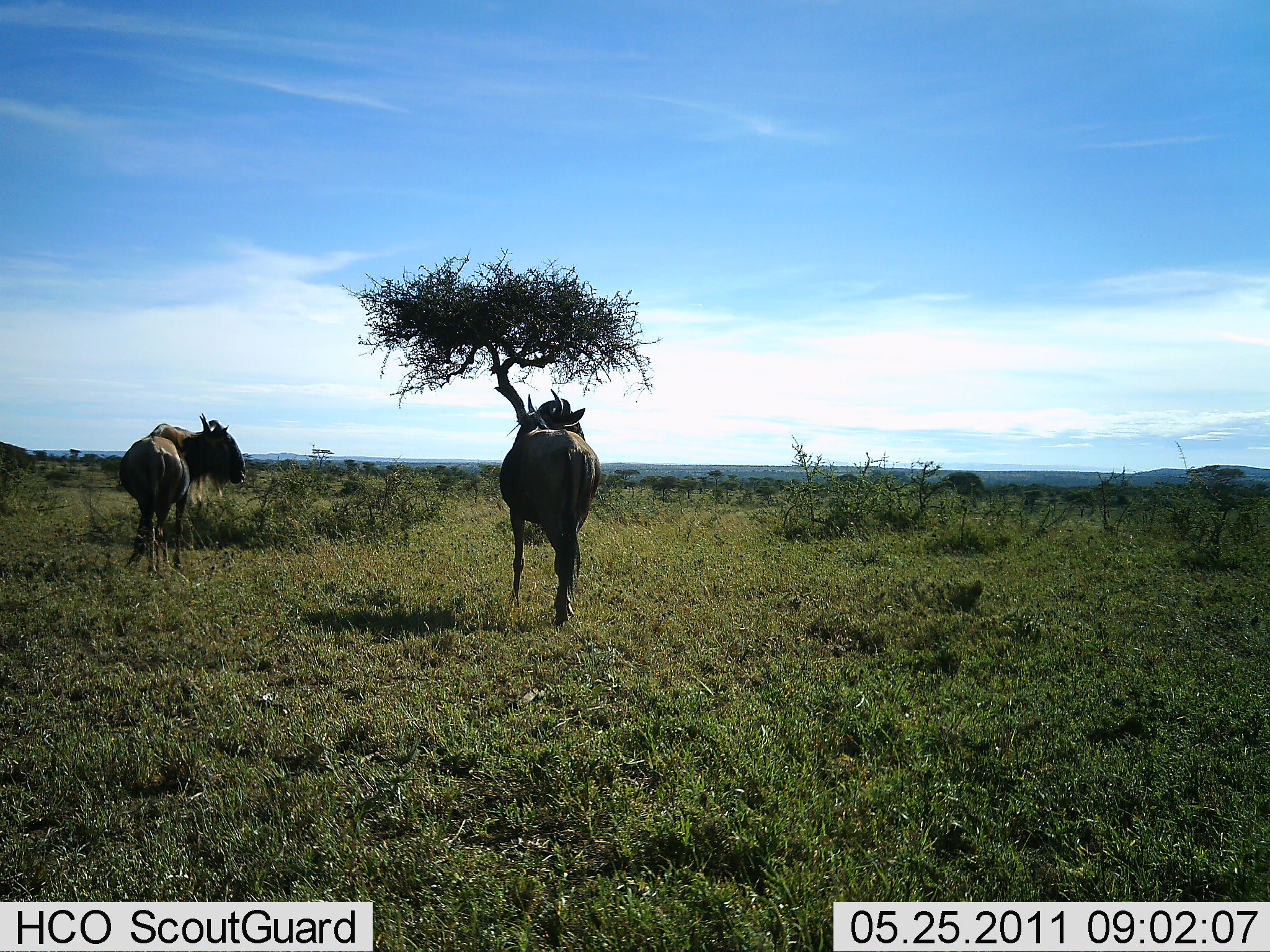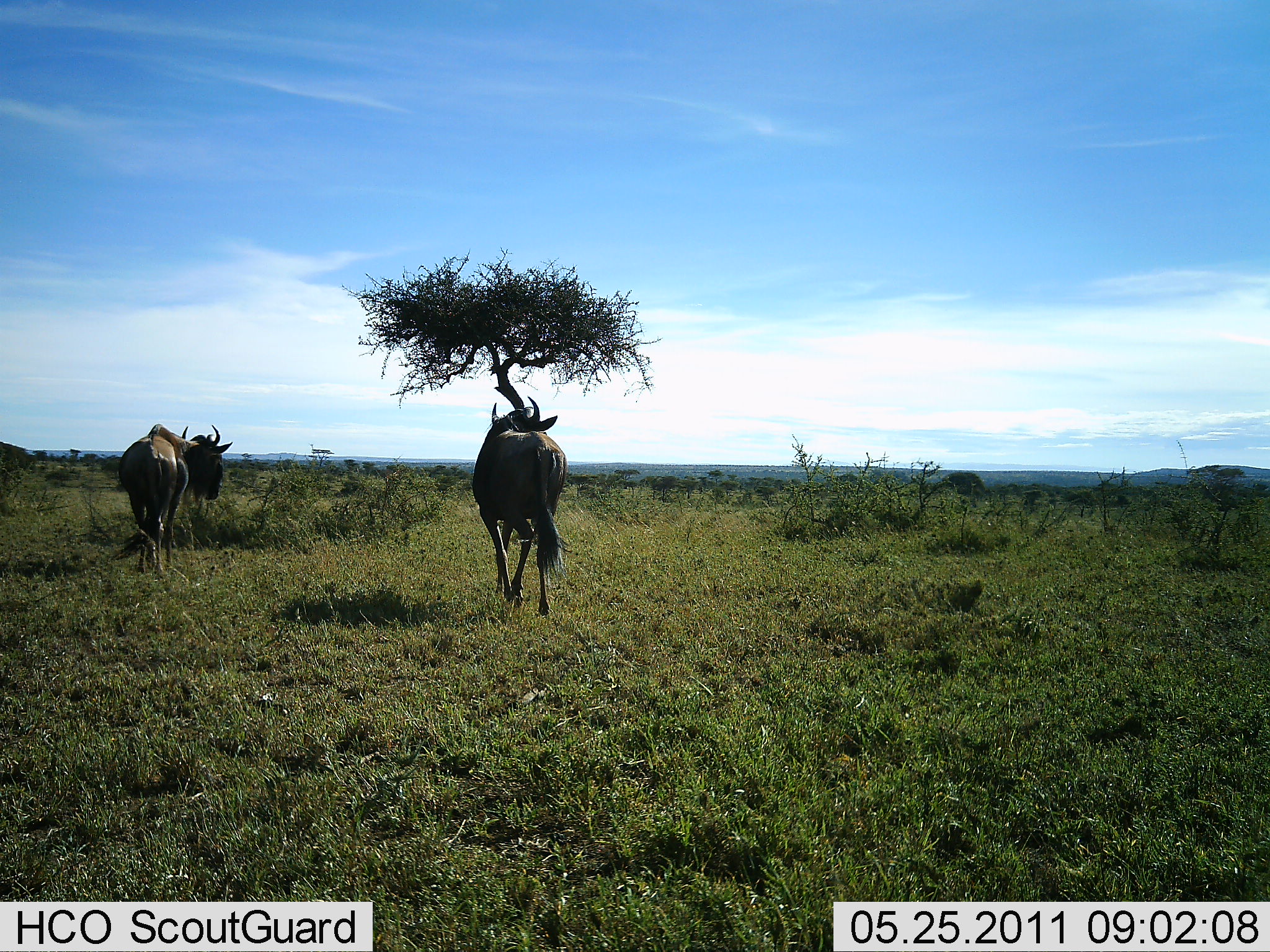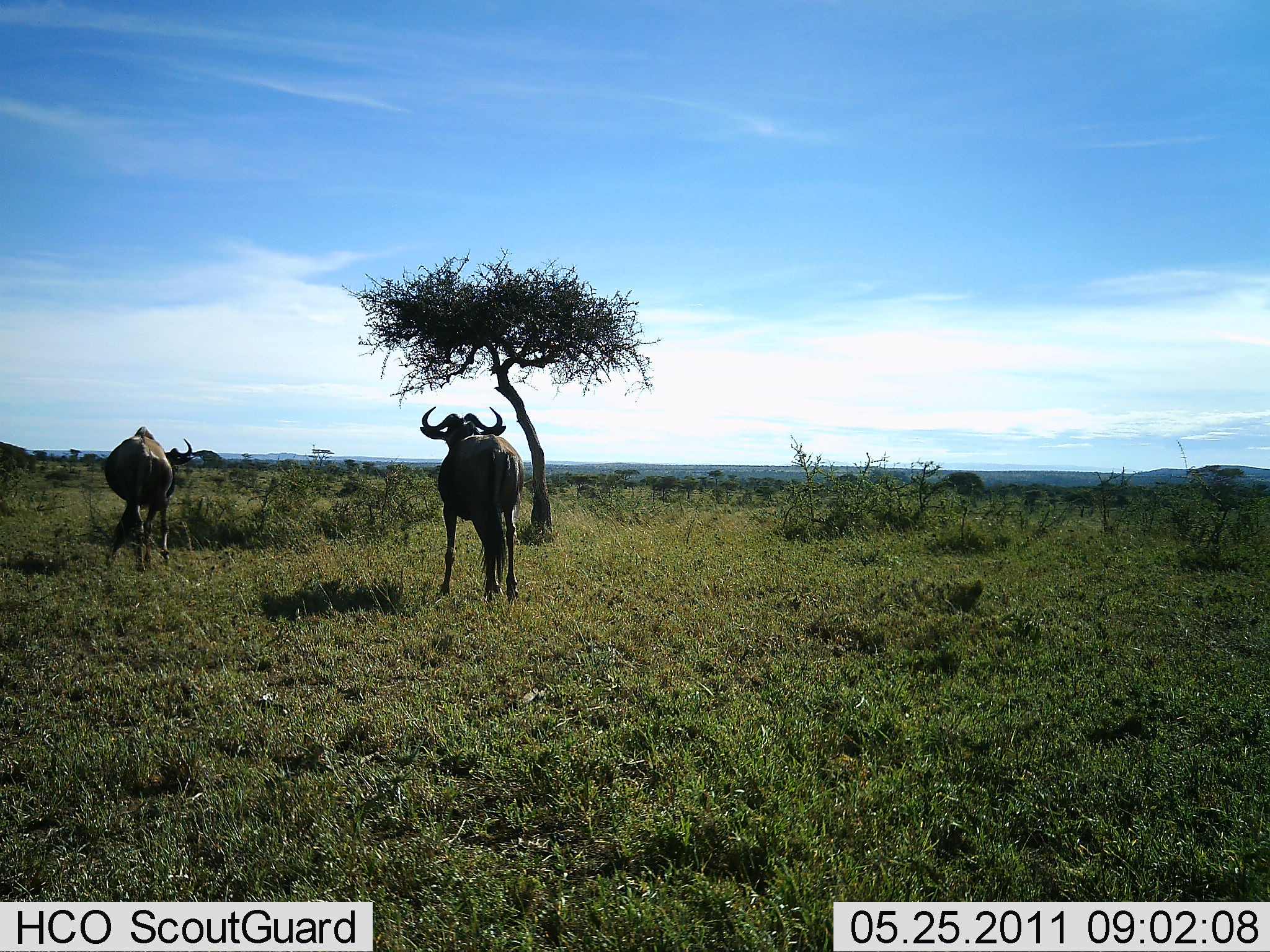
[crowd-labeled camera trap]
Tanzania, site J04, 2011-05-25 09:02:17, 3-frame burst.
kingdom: Animalia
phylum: Chordata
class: Mammalia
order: Artiodactyla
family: Bovidae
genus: Connochaetes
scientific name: Connochaetes taurinus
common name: blue wildebeest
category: wildebeest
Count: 2.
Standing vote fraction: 27%.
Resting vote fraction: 0%.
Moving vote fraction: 73%.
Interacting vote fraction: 0%.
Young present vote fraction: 0%.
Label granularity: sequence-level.